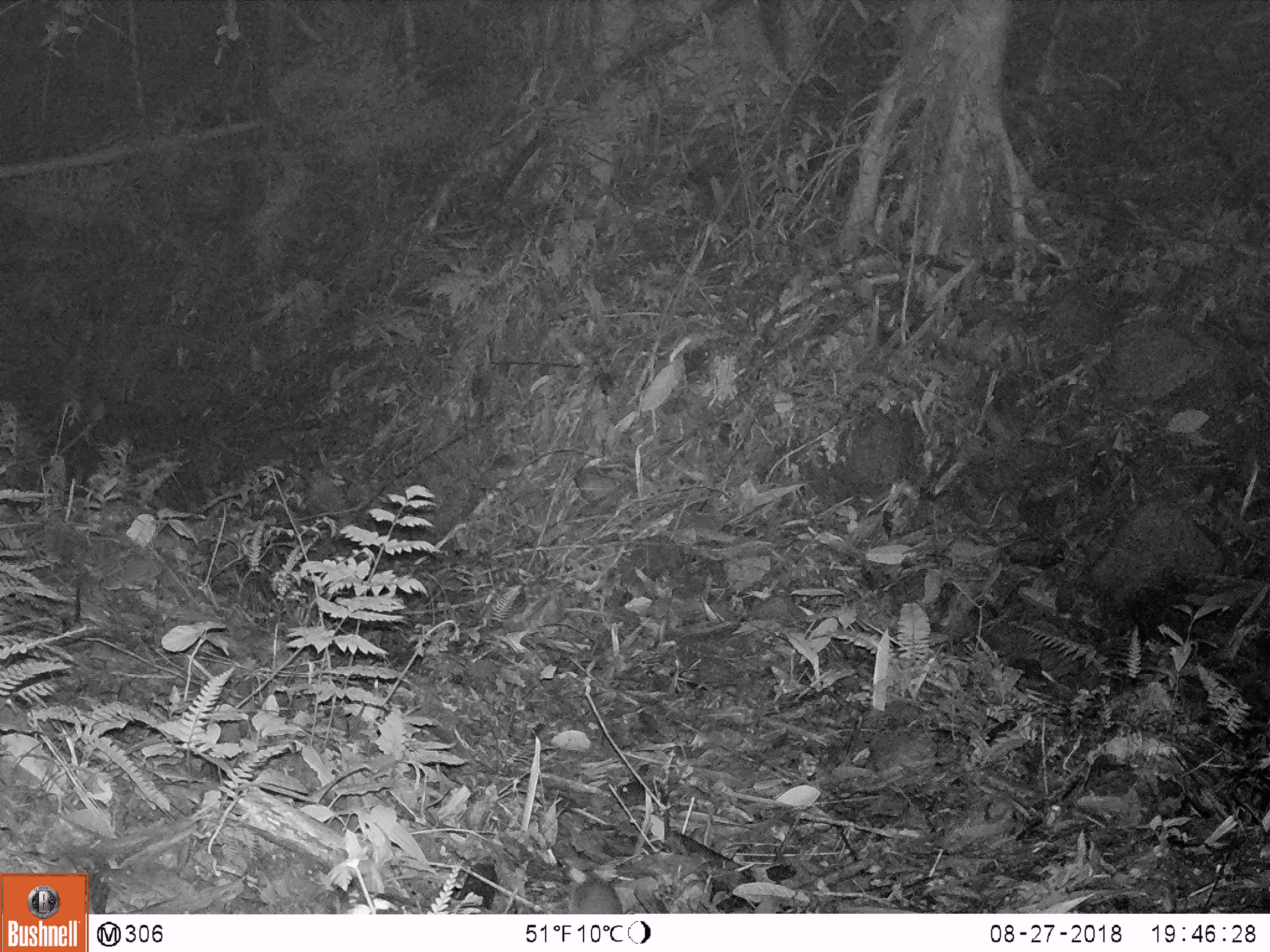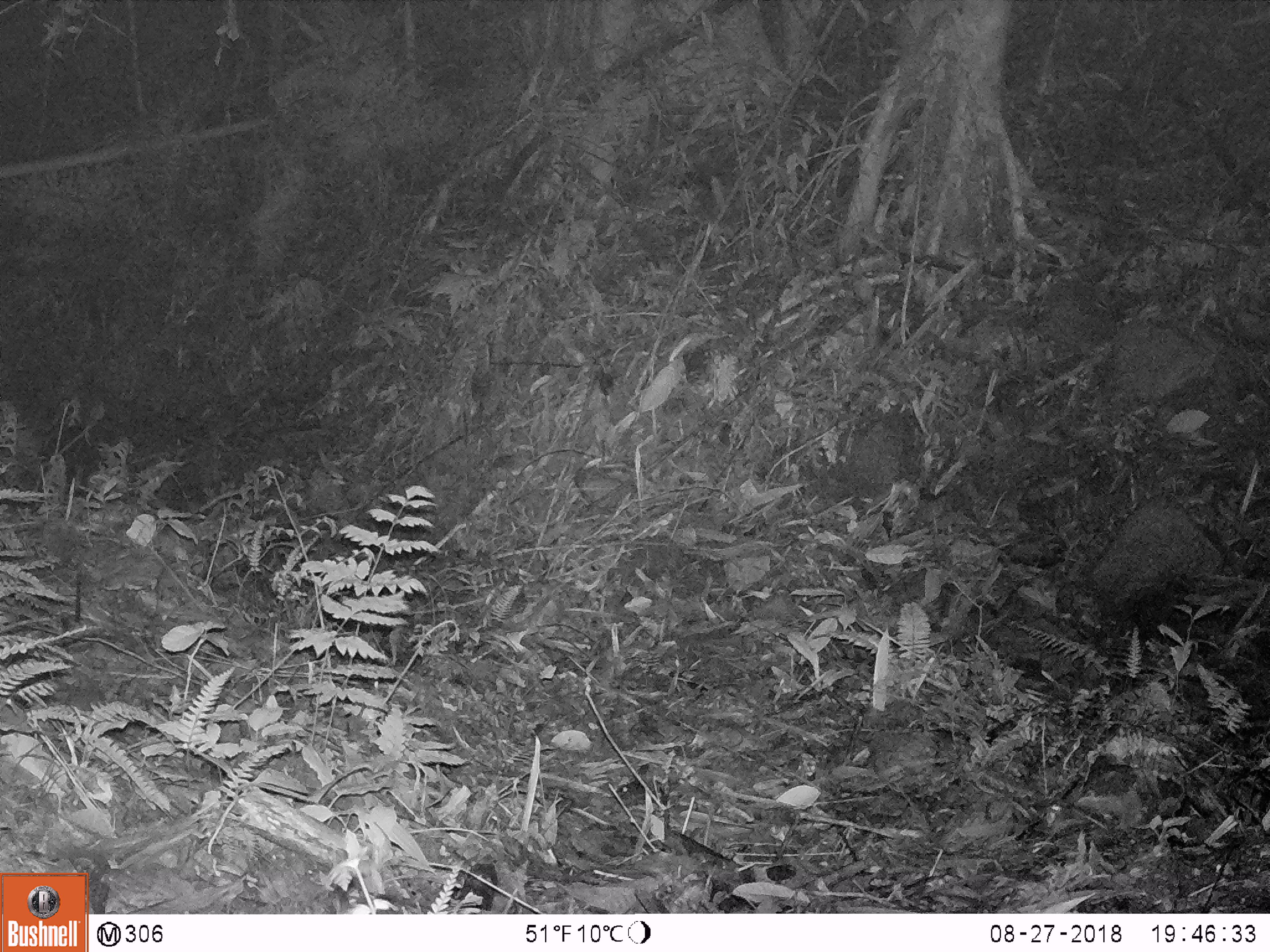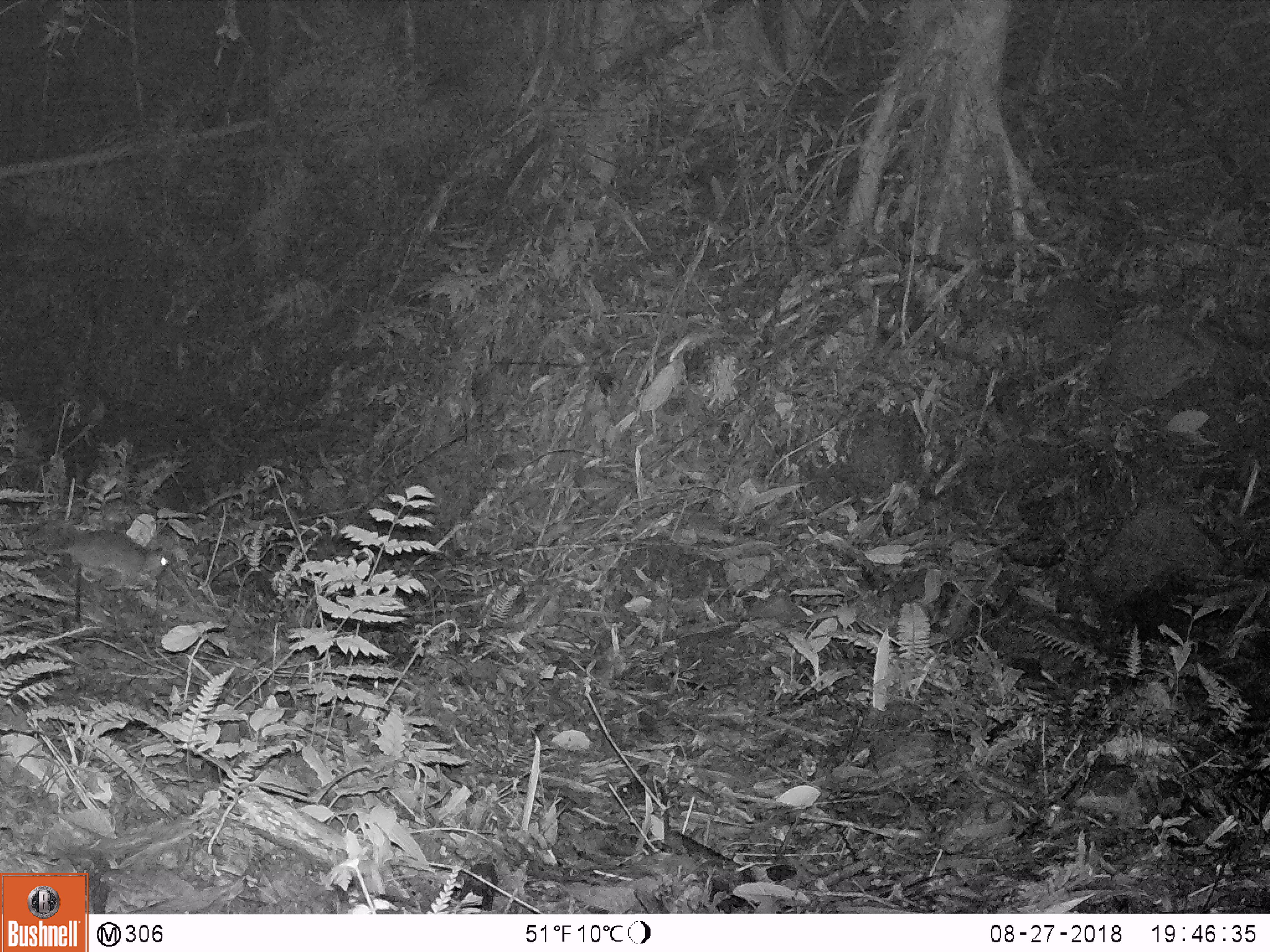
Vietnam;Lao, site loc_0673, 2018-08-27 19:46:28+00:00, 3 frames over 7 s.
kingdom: Animalia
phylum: Chordata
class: Mammalia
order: Rodentia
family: Muridae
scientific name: Muridae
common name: old-world mice and rats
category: unidentified murid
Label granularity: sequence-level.